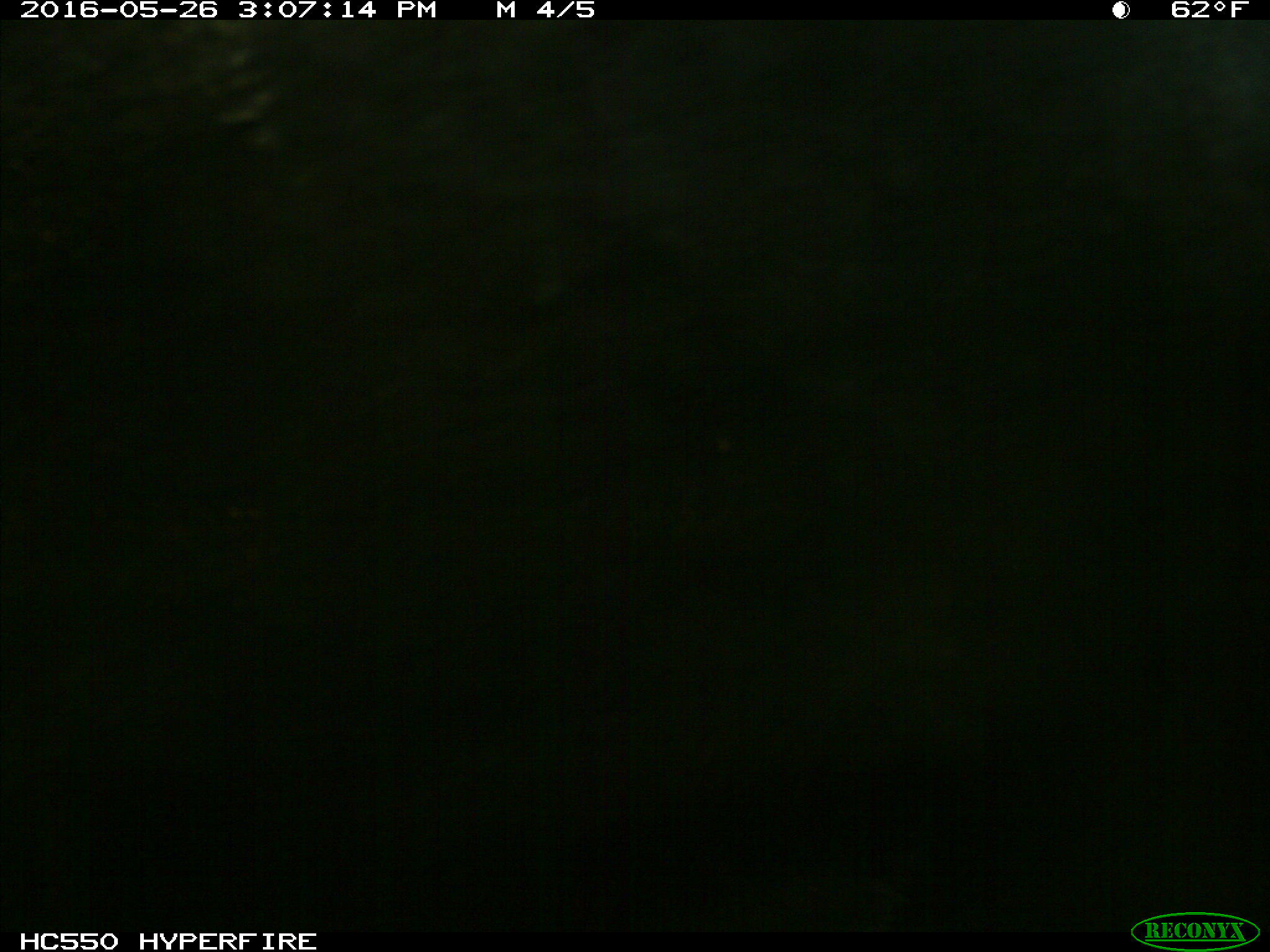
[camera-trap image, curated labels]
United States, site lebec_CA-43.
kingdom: Animalia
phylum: Chordata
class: Mammalia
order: Artiodactyla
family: Bovidae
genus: Bos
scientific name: Bos taurus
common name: domestic cow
Bos taurus (domestic cow).